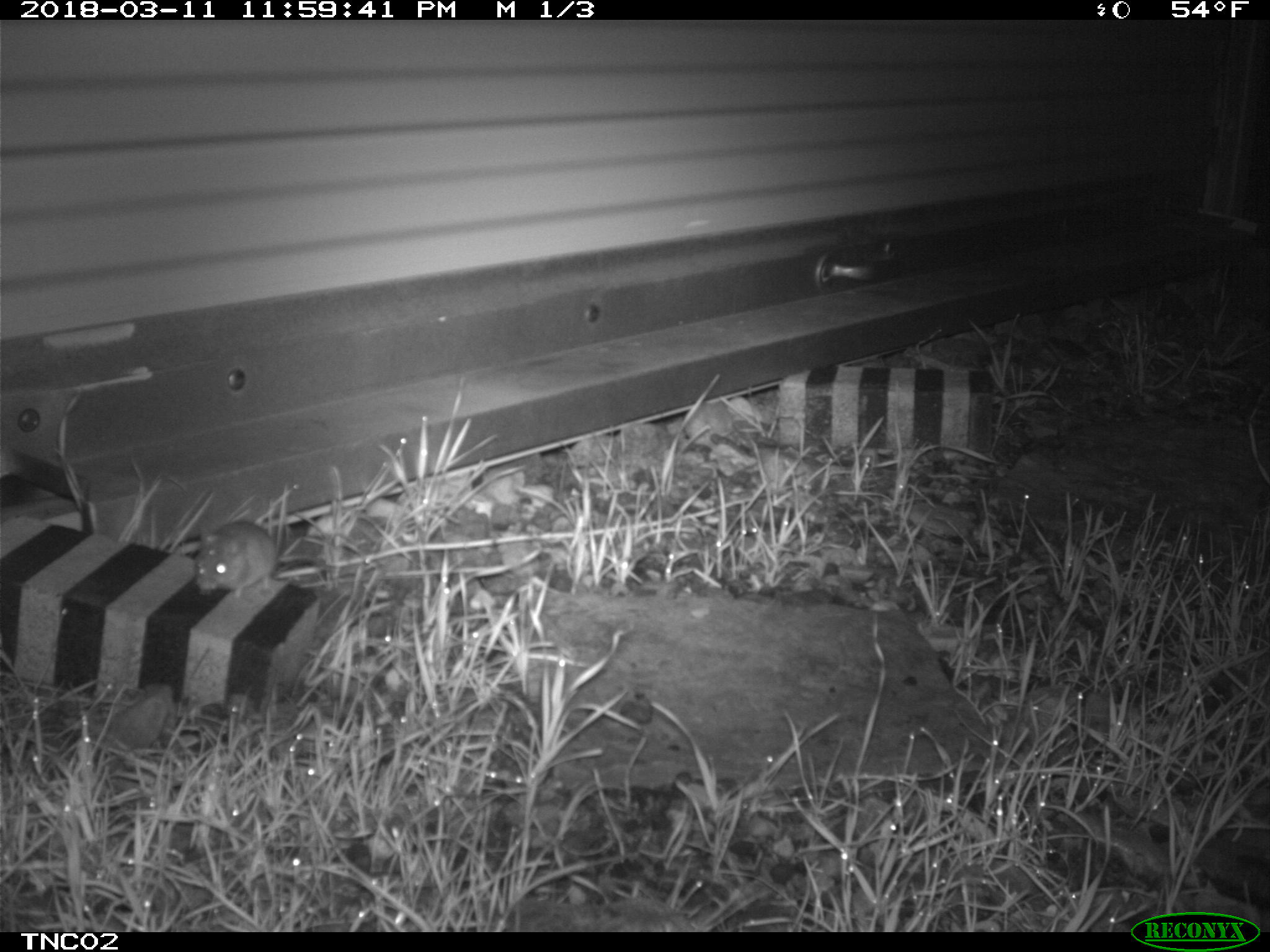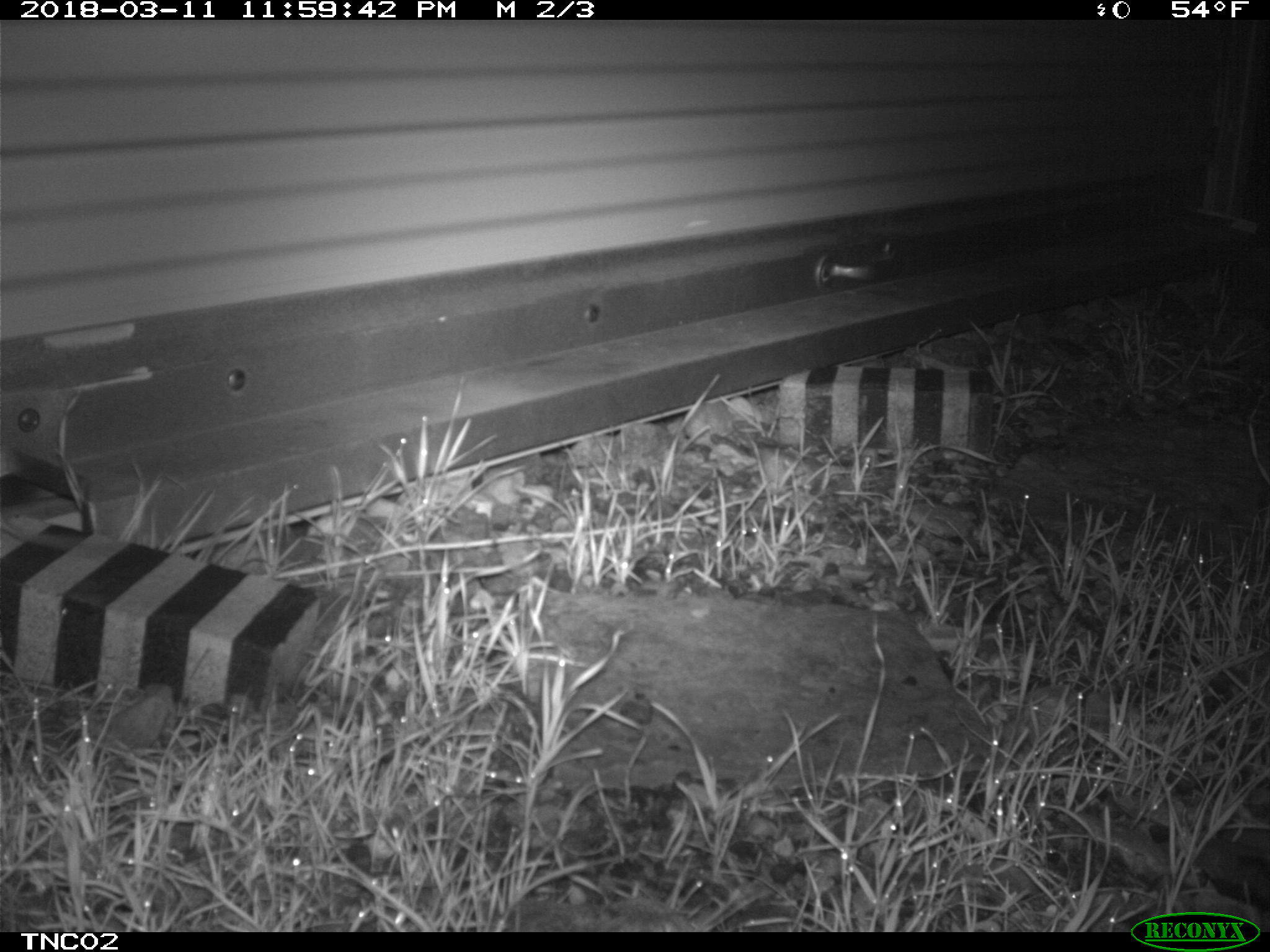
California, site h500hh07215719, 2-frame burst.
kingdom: Animalia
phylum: Chordata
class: Mammalia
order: Rodentia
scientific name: Rodentia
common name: rodent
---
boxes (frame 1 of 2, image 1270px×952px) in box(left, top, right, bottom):
rodent: box(191, 519, 298, 598)